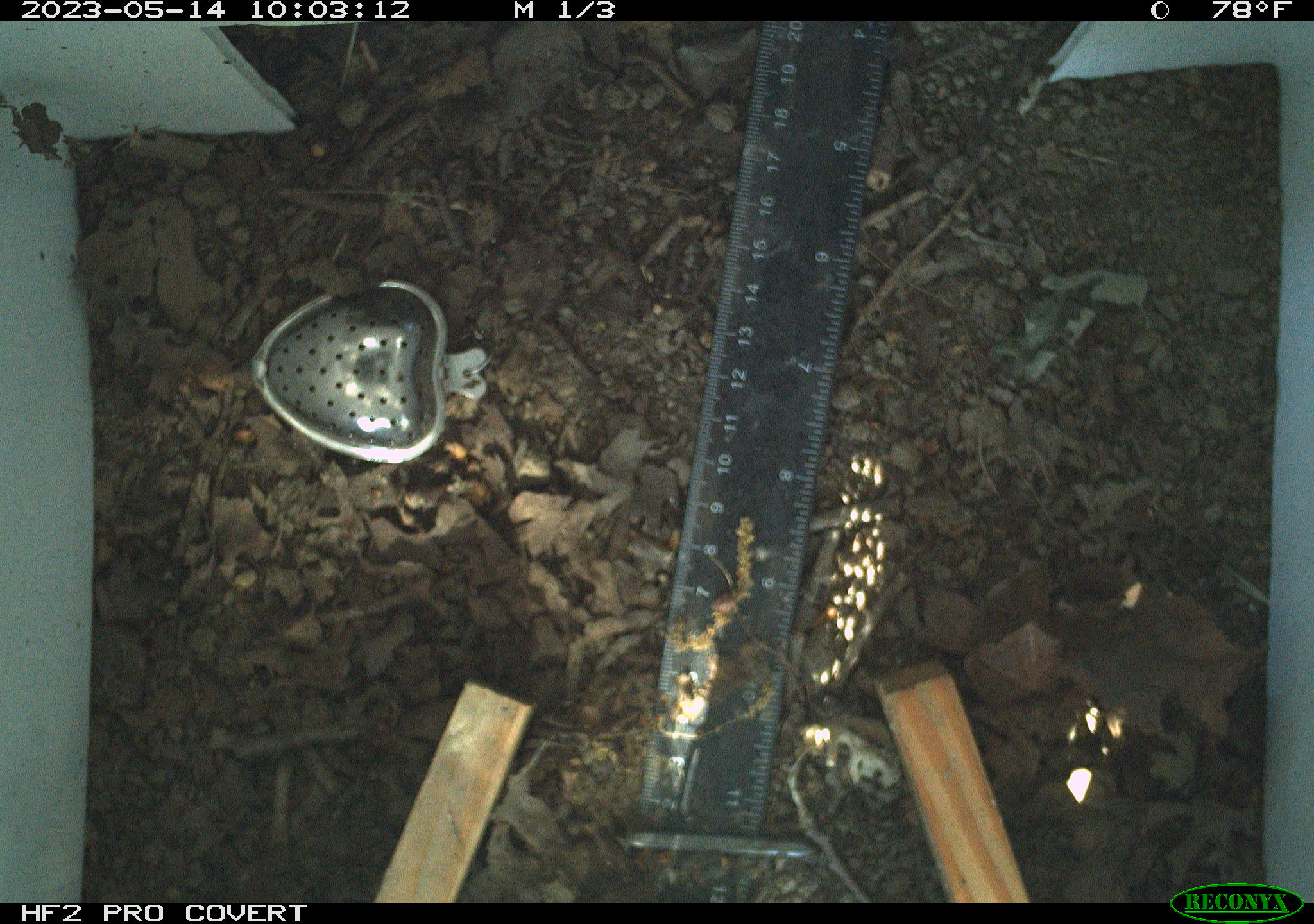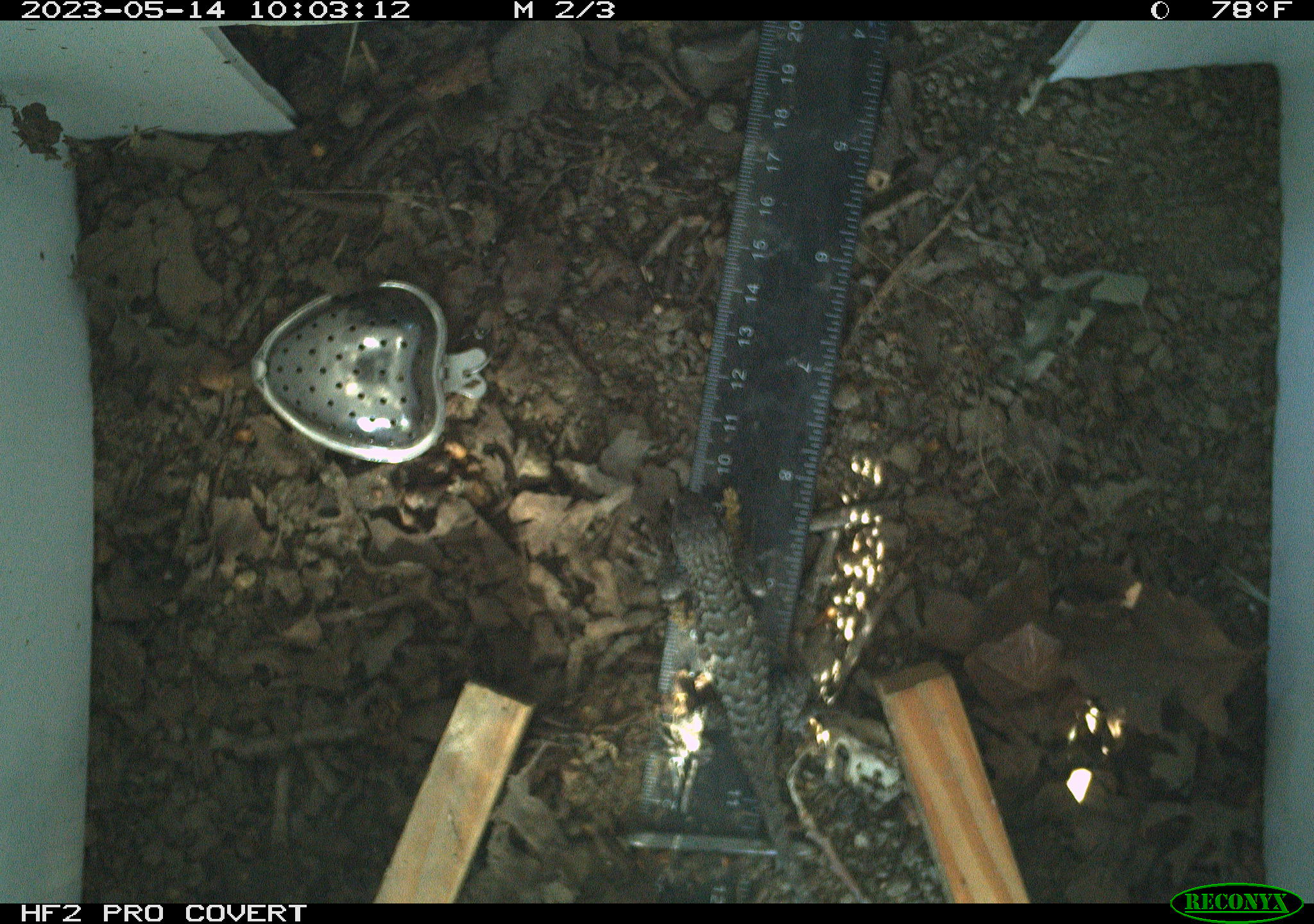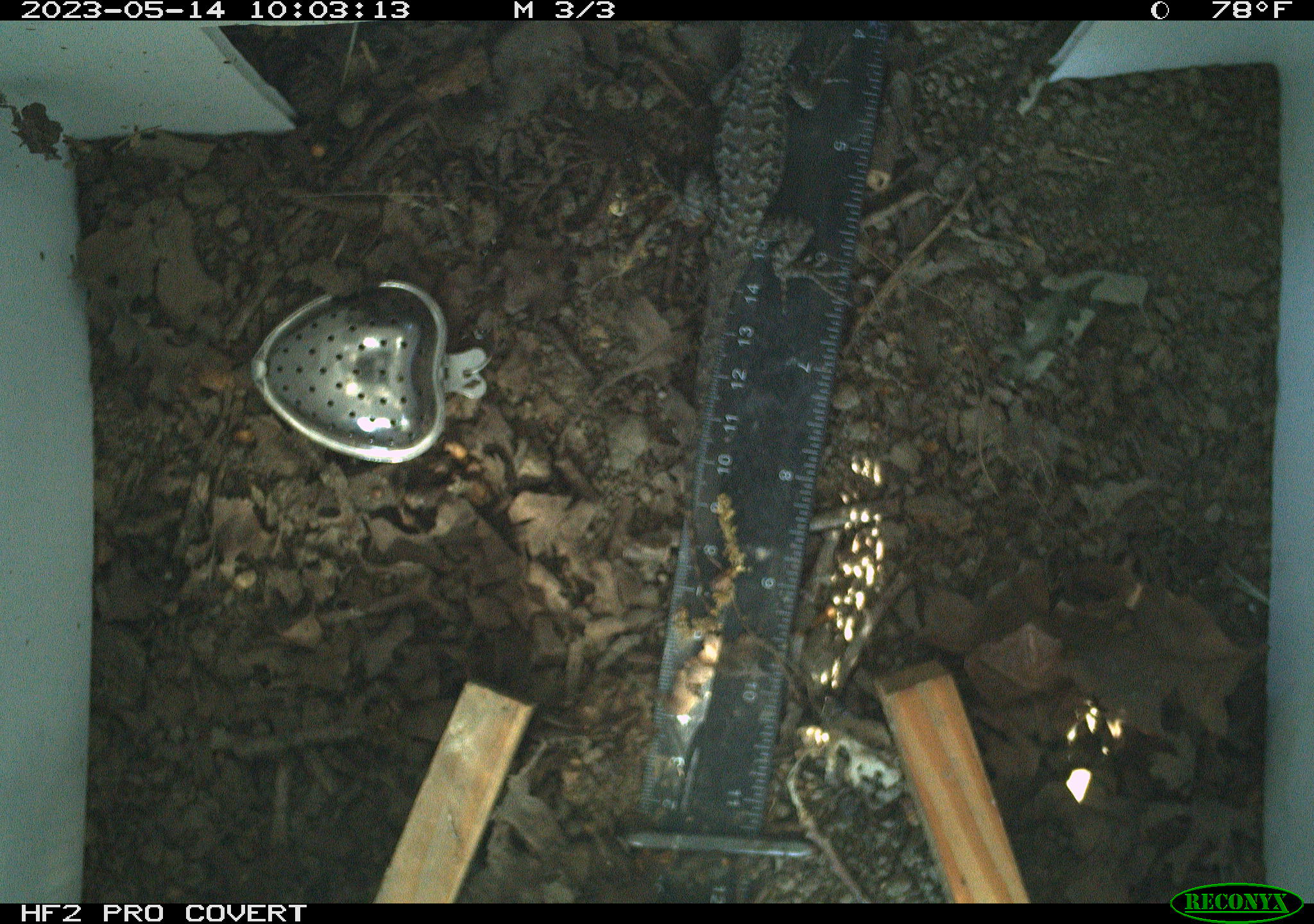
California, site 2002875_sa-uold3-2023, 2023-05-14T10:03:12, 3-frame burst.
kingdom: Animalia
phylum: Chordata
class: Reptilia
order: Squamata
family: Phrynosomatidae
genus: Sceloporus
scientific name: Sceloporus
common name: spiny lizards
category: sceloporus species